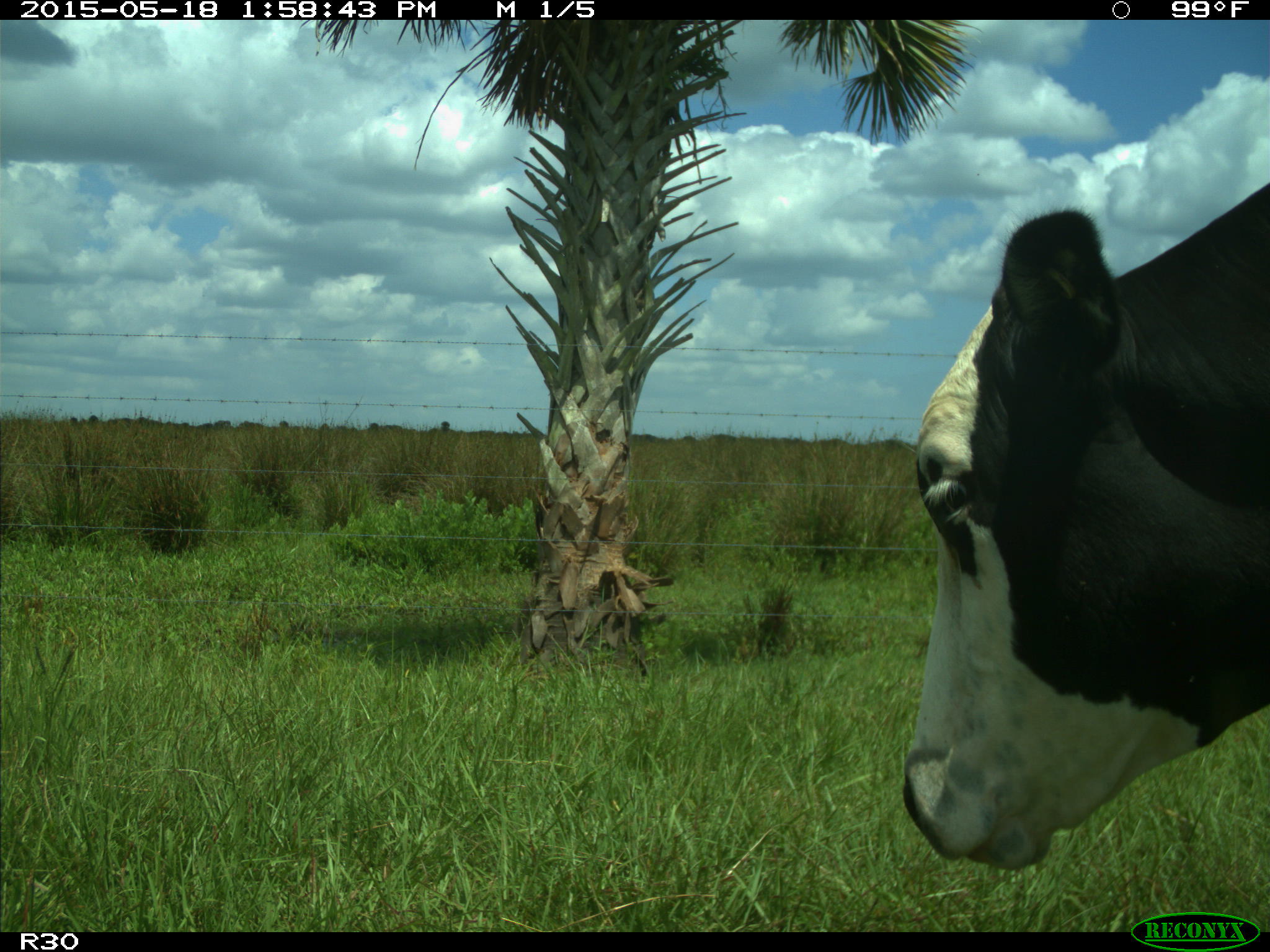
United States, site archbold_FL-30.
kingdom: Animalia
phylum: Chordata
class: Mammalia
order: Artiodactyla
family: Bovidae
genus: Bos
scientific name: Bos taurus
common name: domestic cow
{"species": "Bos taurus (domestic cow)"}